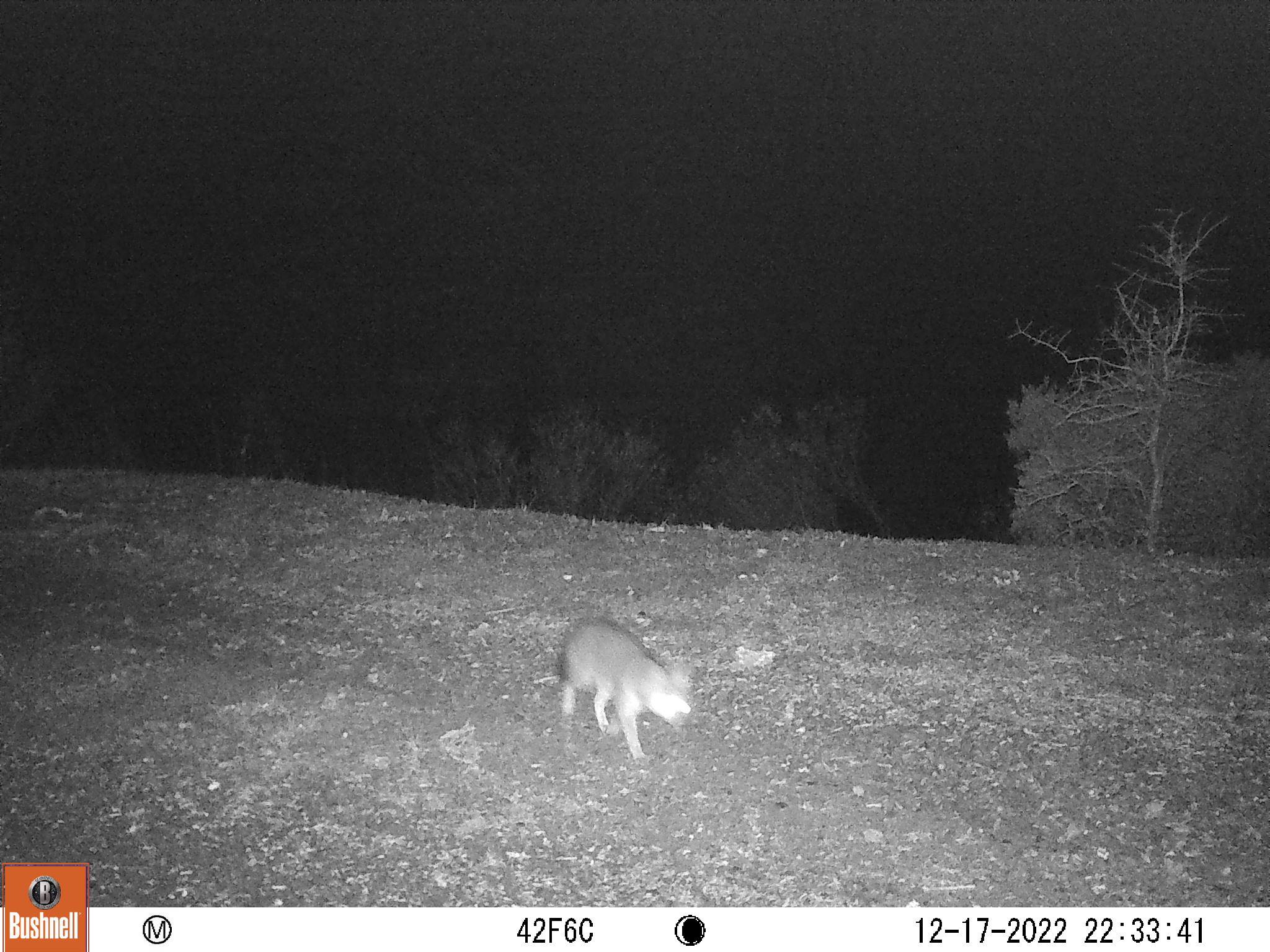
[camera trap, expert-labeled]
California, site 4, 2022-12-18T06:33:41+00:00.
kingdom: Animalia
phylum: Chordata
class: Mammalia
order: Carnivora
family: Canidae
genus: Urocyon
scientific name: Urocyon cinereoargenteus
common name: gray fox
Gray fox (Urocyon cinereoargenteus).